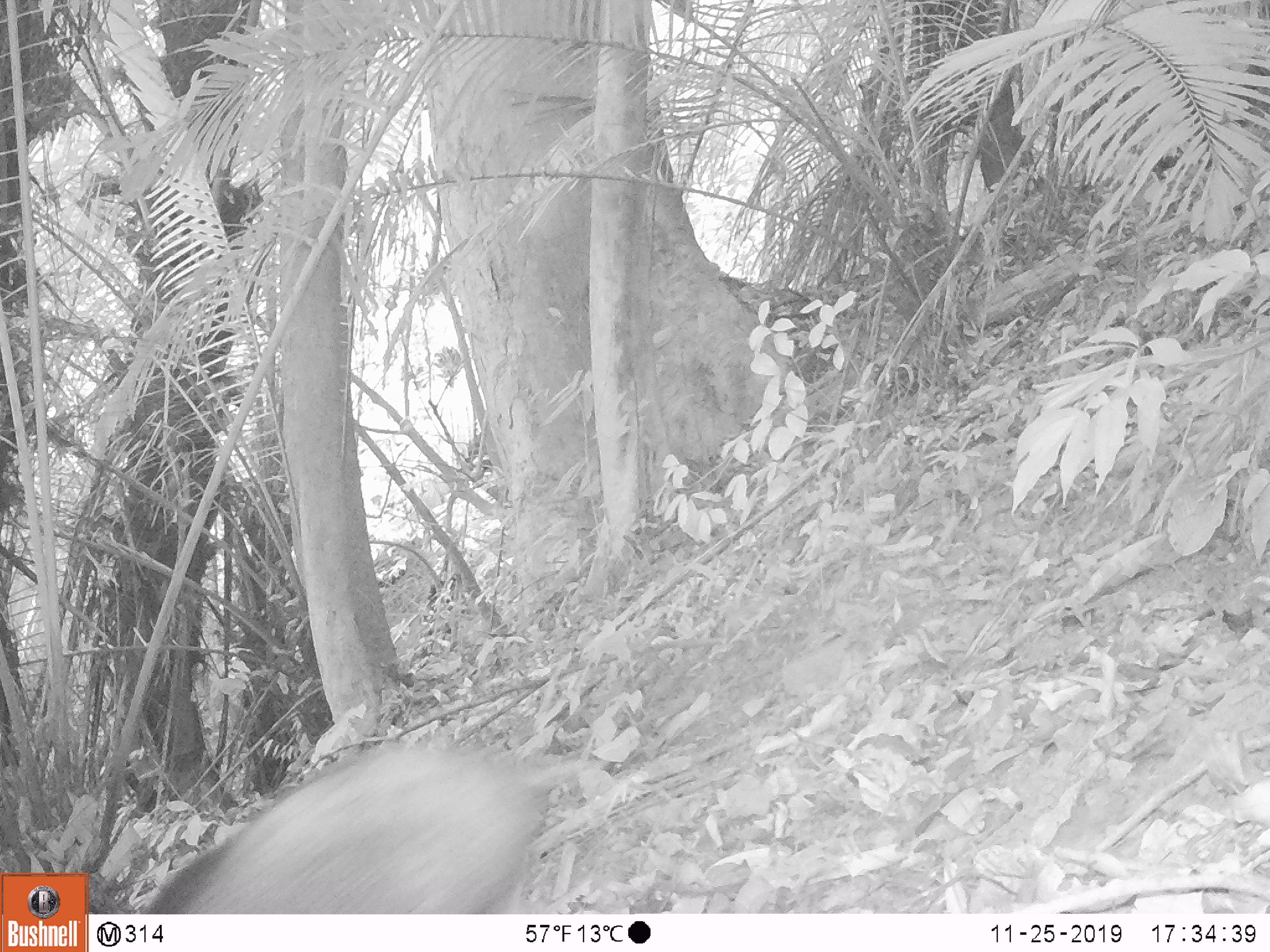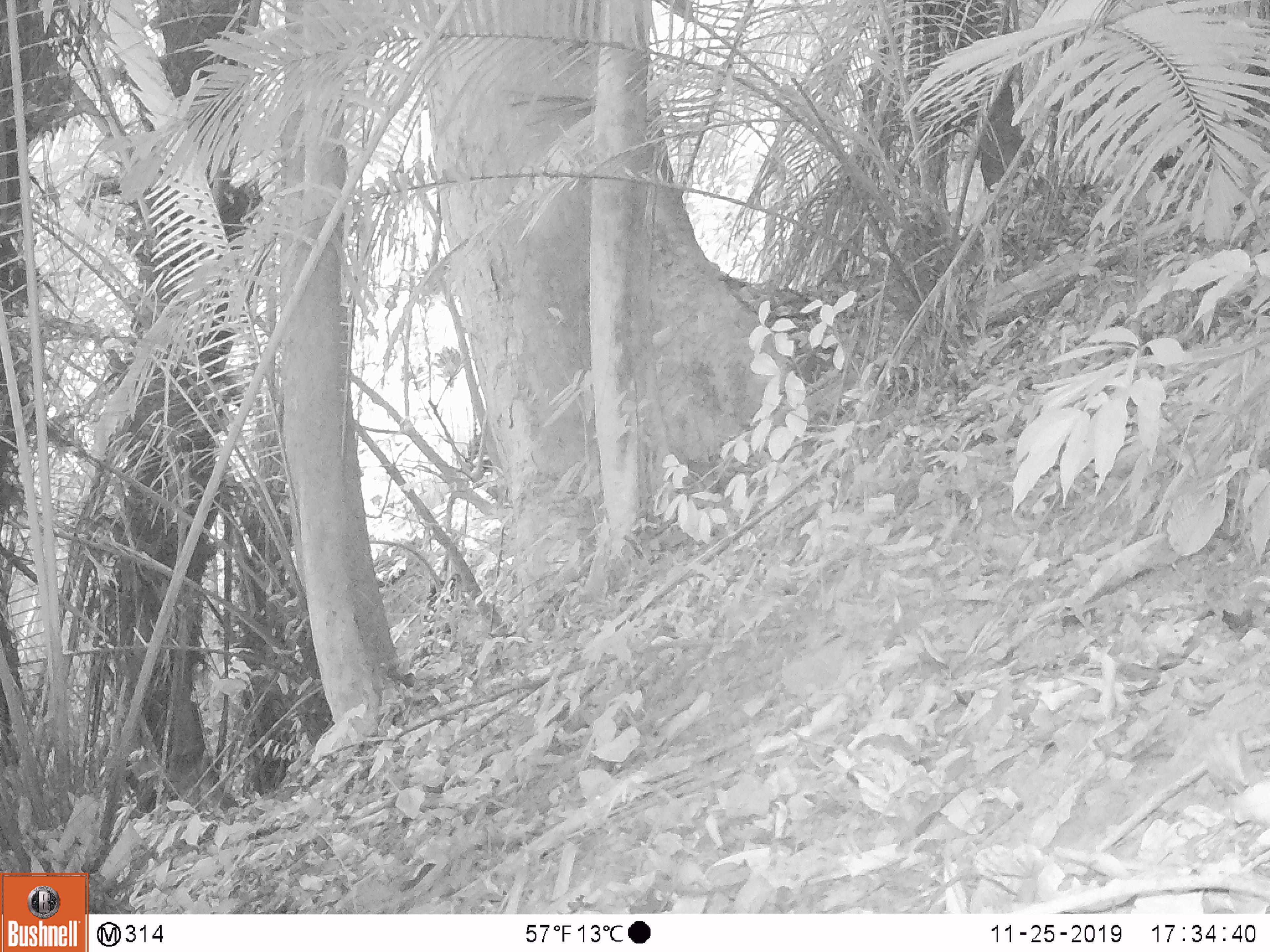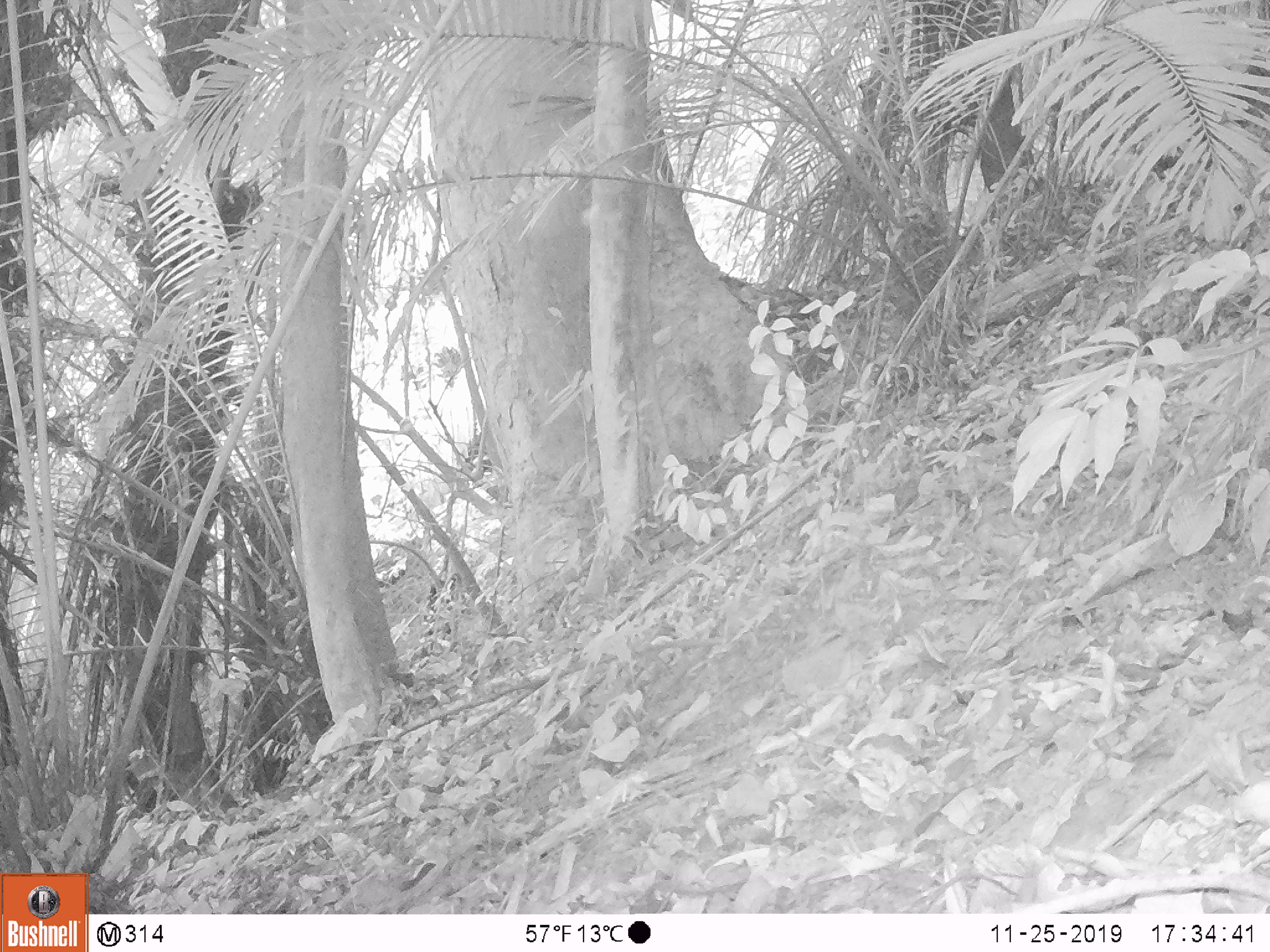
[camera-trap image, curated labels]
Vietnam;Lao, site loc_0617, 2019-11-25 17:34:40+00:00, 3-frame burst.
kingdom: Animalia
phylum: Chordata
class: Mammalia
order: Artiodactyla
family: Suidae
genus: Sus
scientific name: Sus scrofa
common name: eurasian wild pig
Eurasian wild pig (Sus scrofa). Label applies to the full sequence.